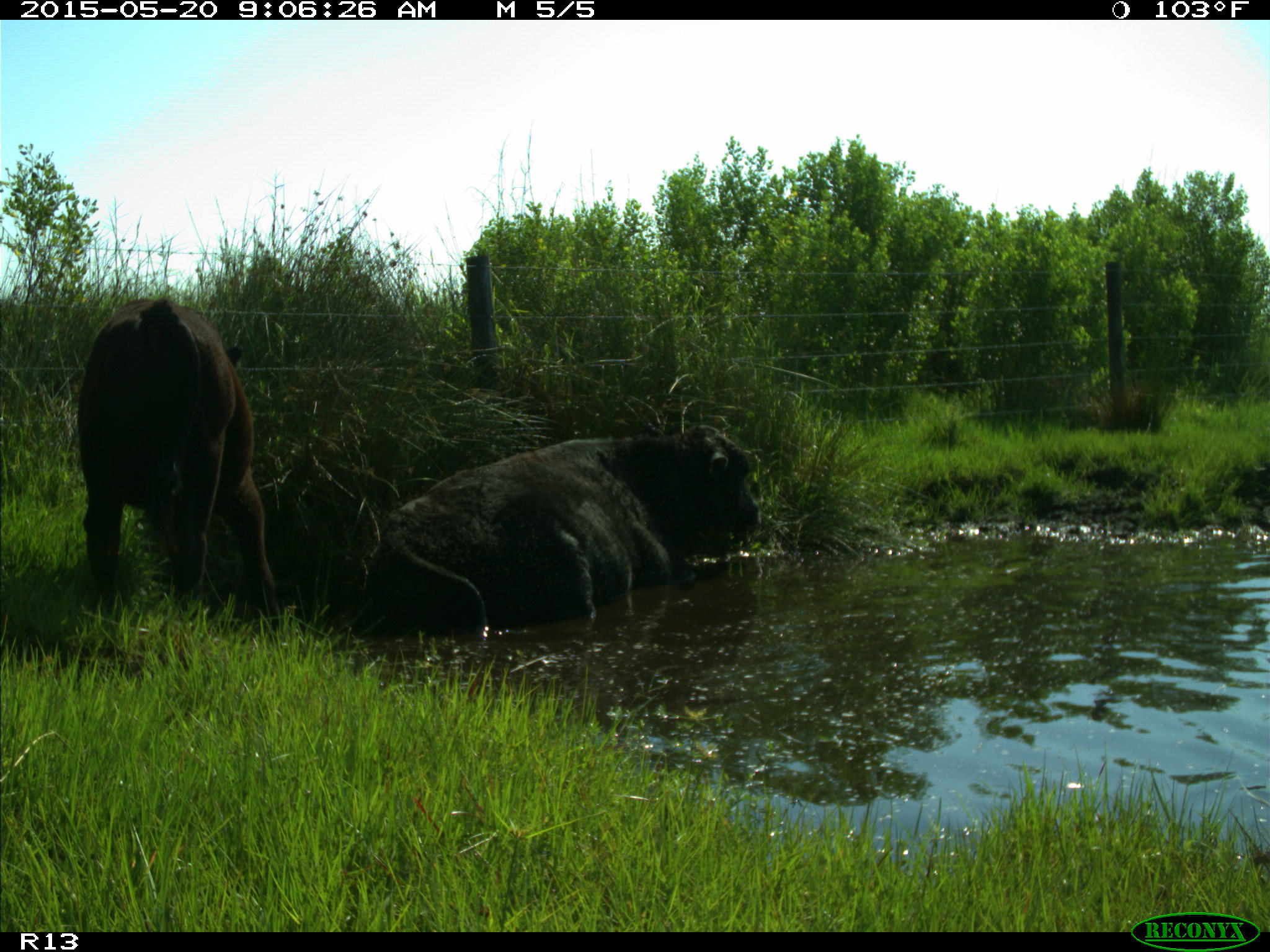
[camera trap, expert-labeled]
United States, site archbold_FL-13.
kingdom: Animalia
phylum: Chordata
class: Mammalia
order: Artiodactyla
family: Bovidae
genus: Bos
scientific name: Bos taurus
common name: domestic cow